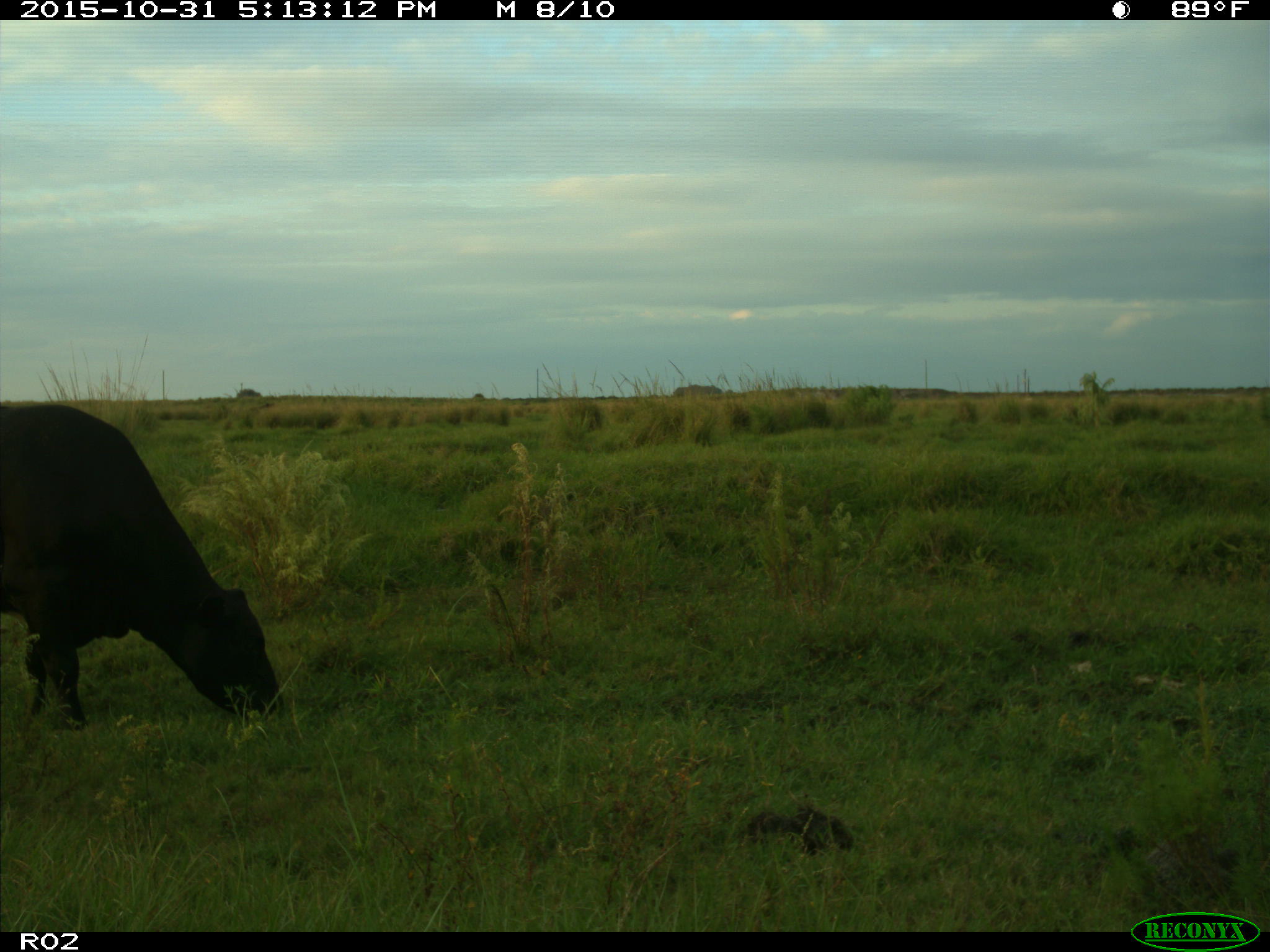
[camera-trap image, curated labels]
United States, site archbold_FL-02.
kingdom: Animalia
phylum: Chordata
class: Mammalia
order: Artiodactyla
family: Bovidae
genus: Bos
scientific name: Bos taurus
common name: domestic cow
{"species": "Bos taurus (domestic cow)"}